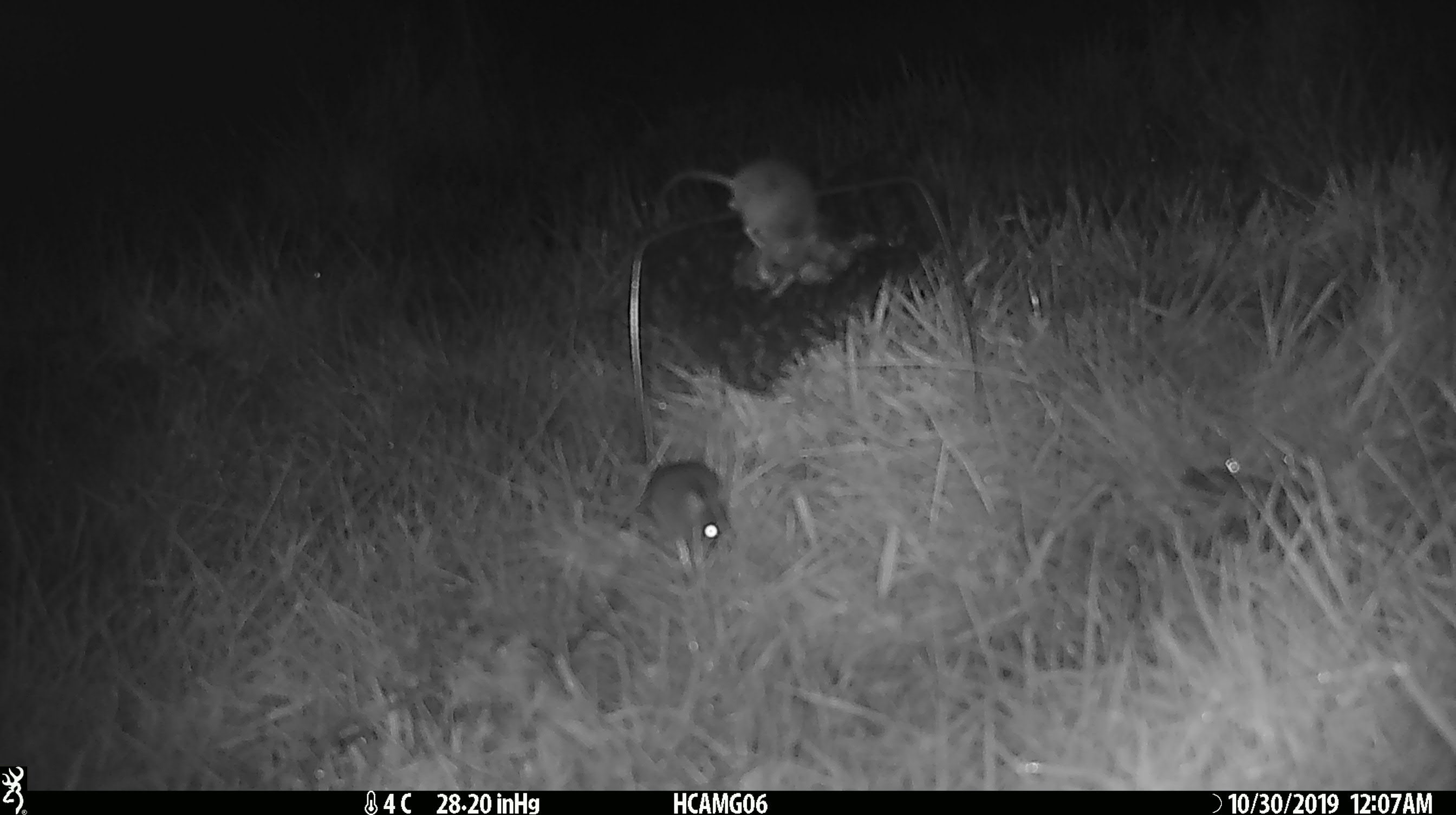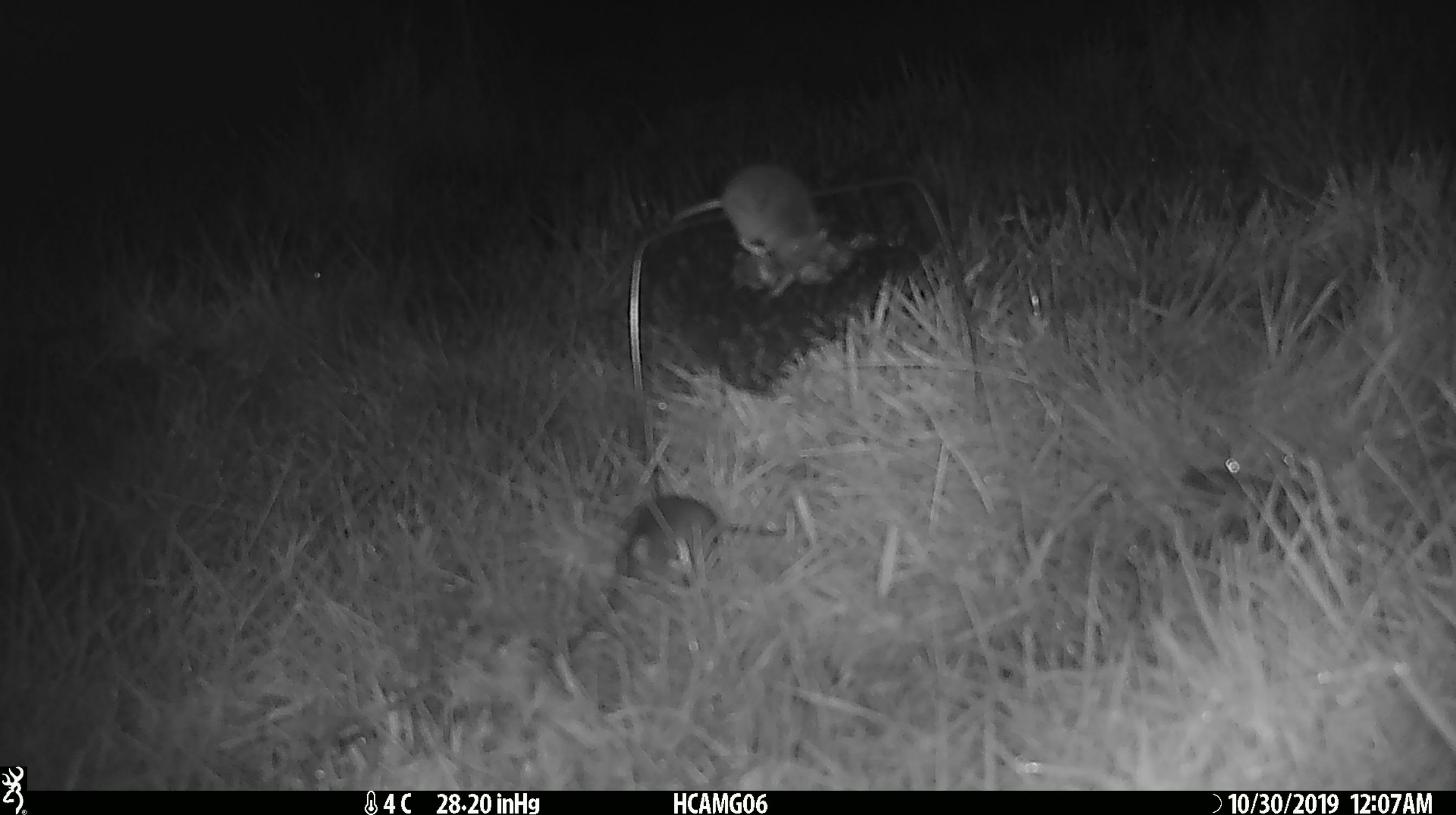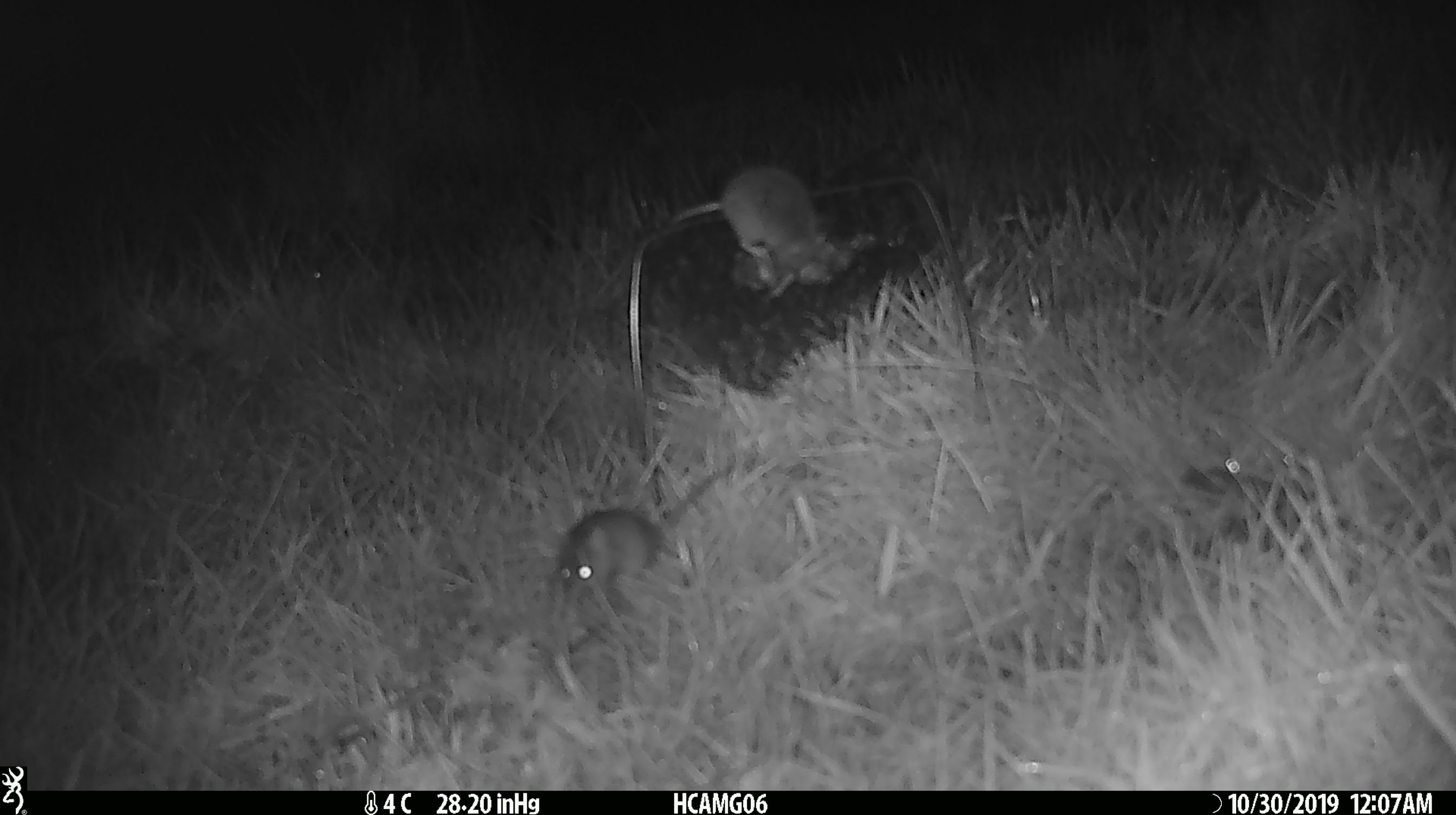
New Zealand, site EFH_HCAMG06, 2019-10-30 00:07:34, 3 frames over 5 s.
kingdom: Animalia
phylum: Chordata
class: Mammalia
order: Rodentia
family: Muridae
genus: Mus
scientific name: Mus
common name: mouse